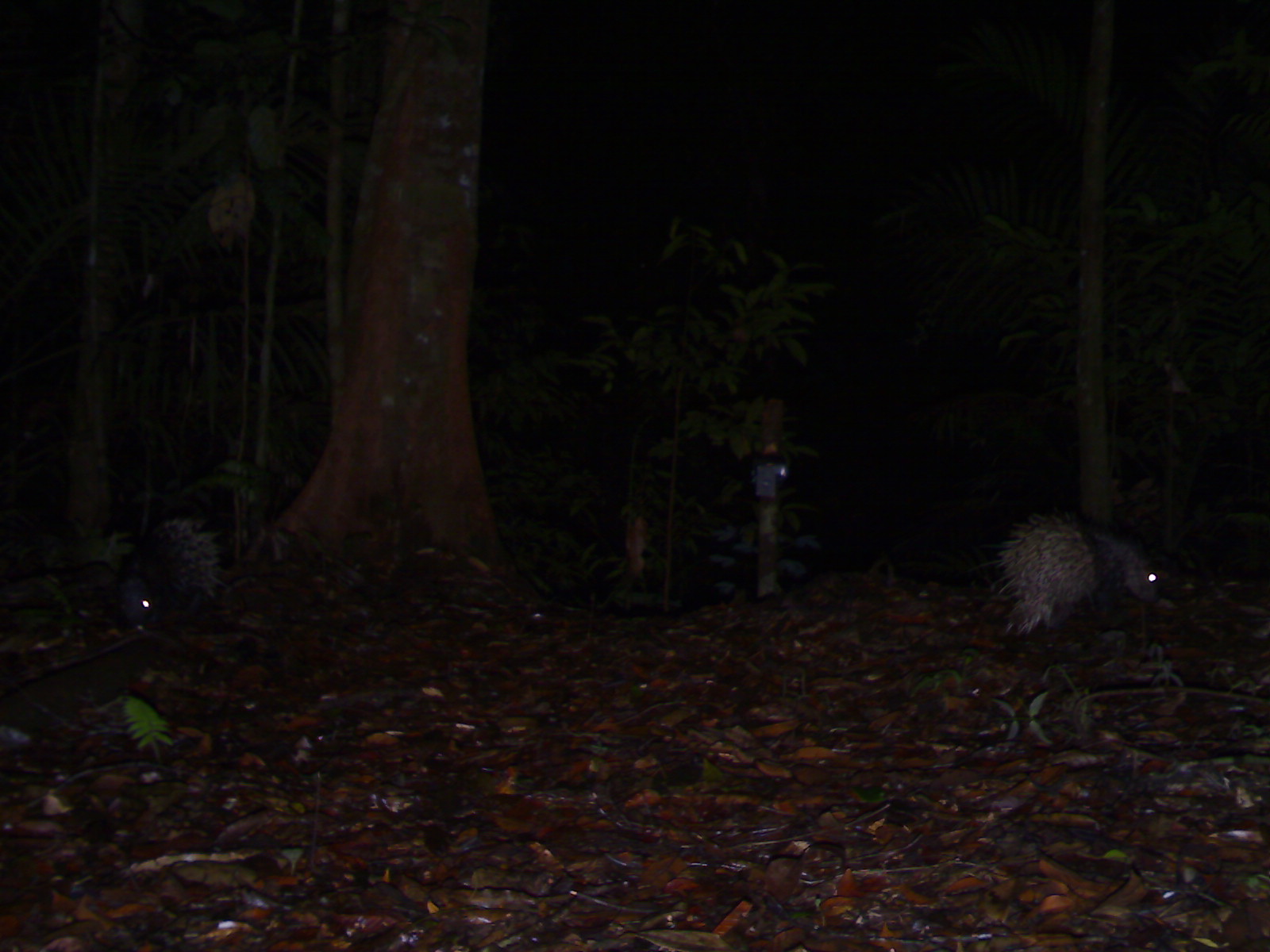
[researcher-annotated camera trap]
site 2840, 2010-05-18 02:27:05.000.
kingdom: Animalia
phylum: Chordata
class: Mammalia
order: Rodentia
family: Hystricidae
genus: Hystrix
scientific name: Hystrix brachyura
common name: east asian porcupine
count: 2